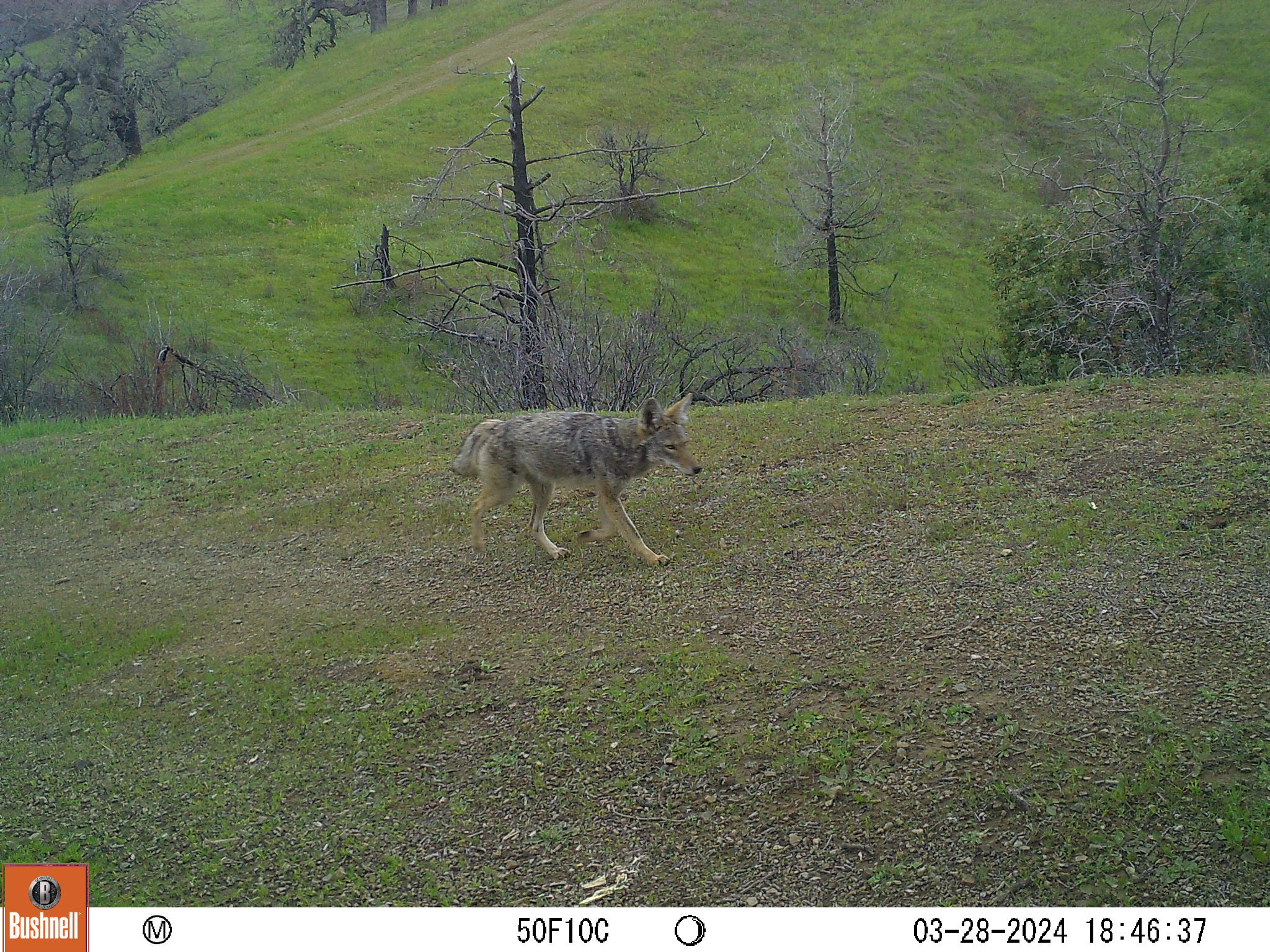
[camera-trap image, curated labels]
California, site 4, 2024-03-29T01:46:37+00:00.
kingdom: Animalia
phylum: Chordata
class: Mammalia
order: Carnivora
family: Canidae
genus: Canis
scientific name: Canis latrans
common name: coyote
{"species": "coyote (Canis latrans)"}